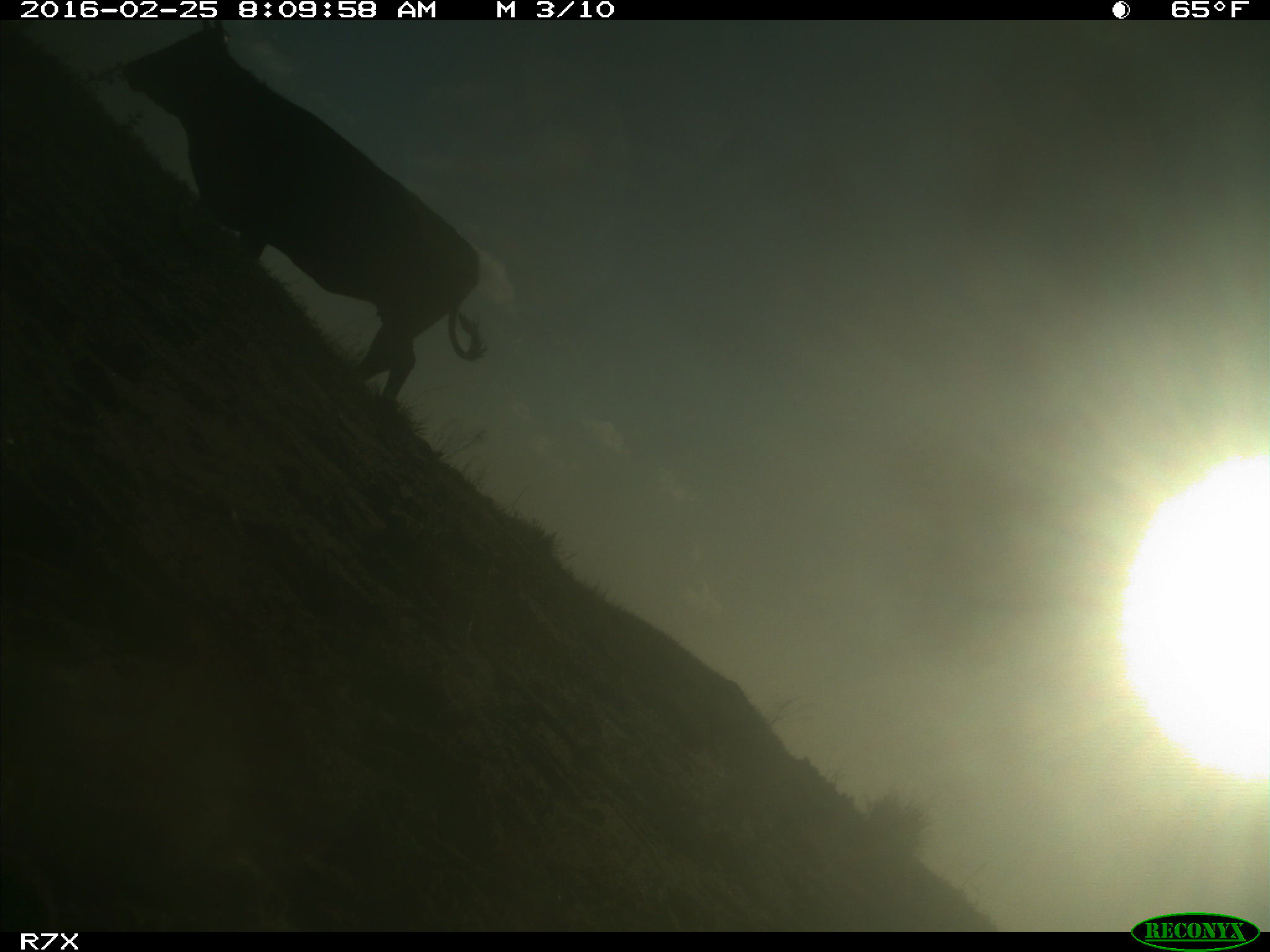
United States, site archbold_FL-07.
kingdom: Animalia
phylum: Chordata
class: Mammalia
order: Artiodactyla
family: Bovidae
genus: Bos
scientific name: Bos taurus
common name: domestic cow